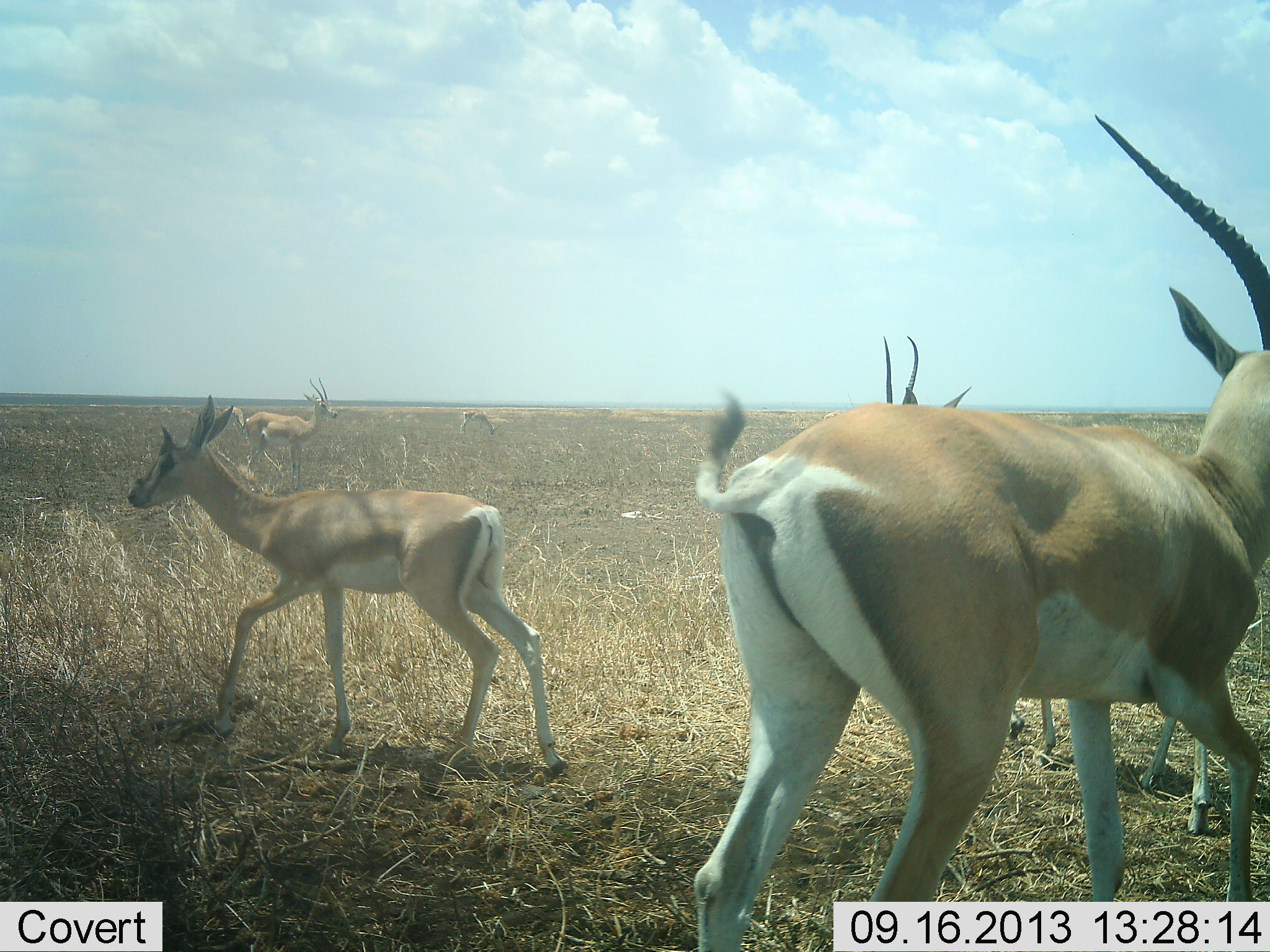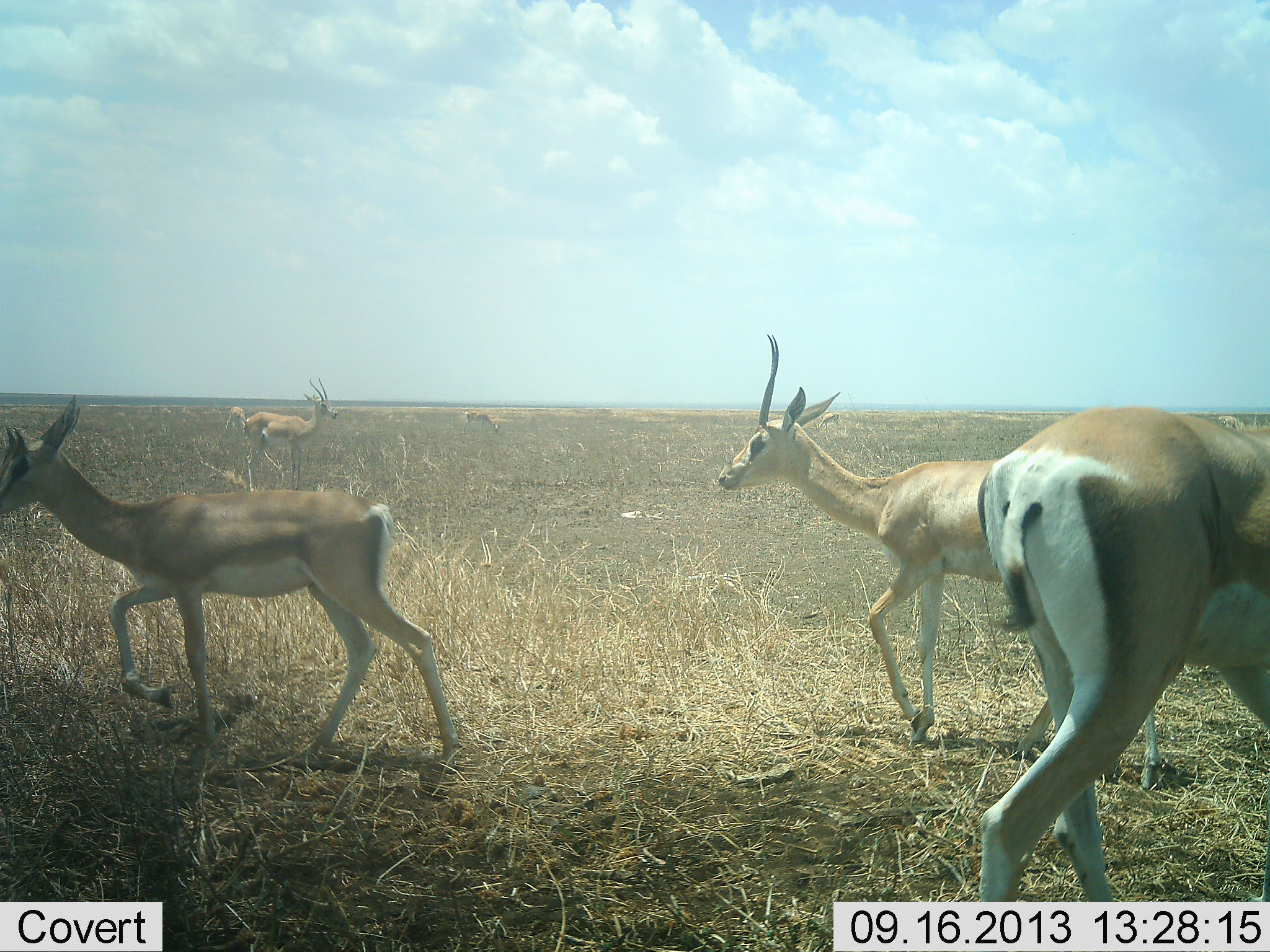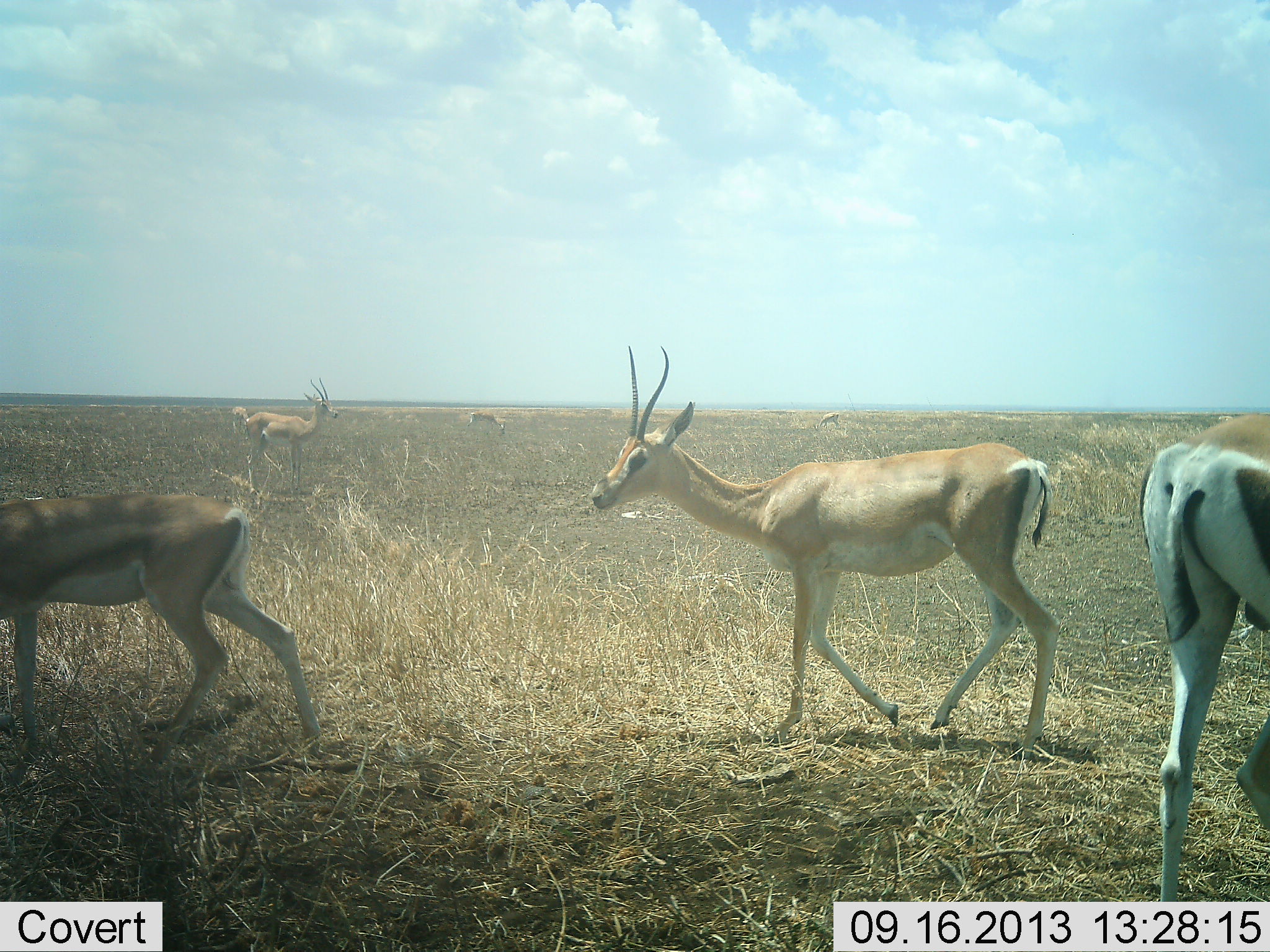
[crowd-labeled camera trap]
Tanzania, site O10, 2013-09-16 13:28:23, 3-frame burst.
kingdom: Animalia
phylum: Chordata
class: Mammalia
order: Artiodactyla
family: Bovidae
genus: Nanger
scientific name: Nanger granti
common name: grant's gazelle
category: gazellegrants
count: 5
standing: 75%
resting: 0%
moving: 92%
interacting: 0%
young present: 8%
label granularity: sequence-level